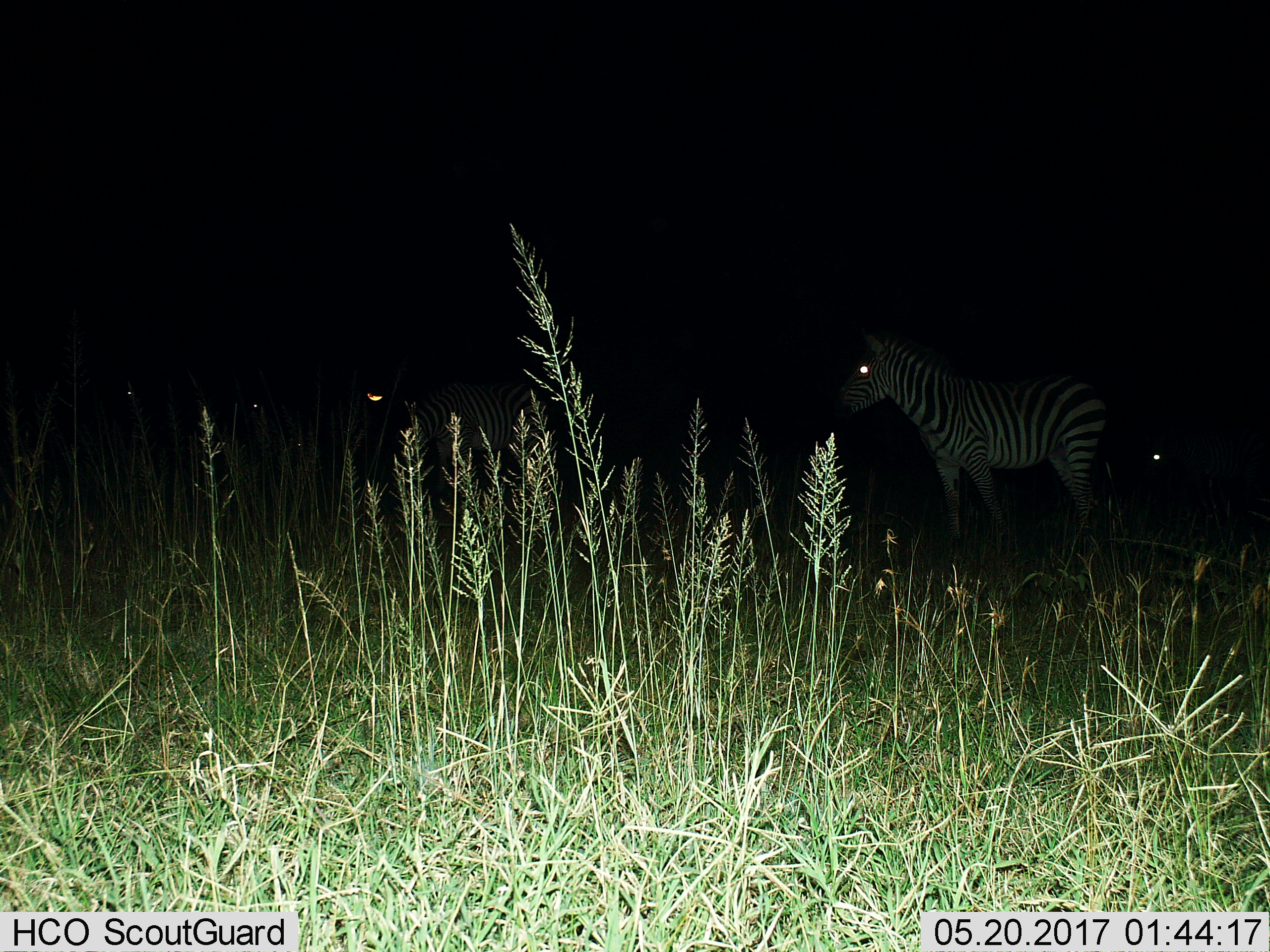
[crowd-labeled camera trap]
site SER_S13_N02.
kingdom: Animalia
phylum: Chordata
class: Mammalia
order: Perissodactyla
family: Equidae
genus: Equus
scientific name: Equus quagga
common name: plains zebra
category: zebraplains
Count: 3.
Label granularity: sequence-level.